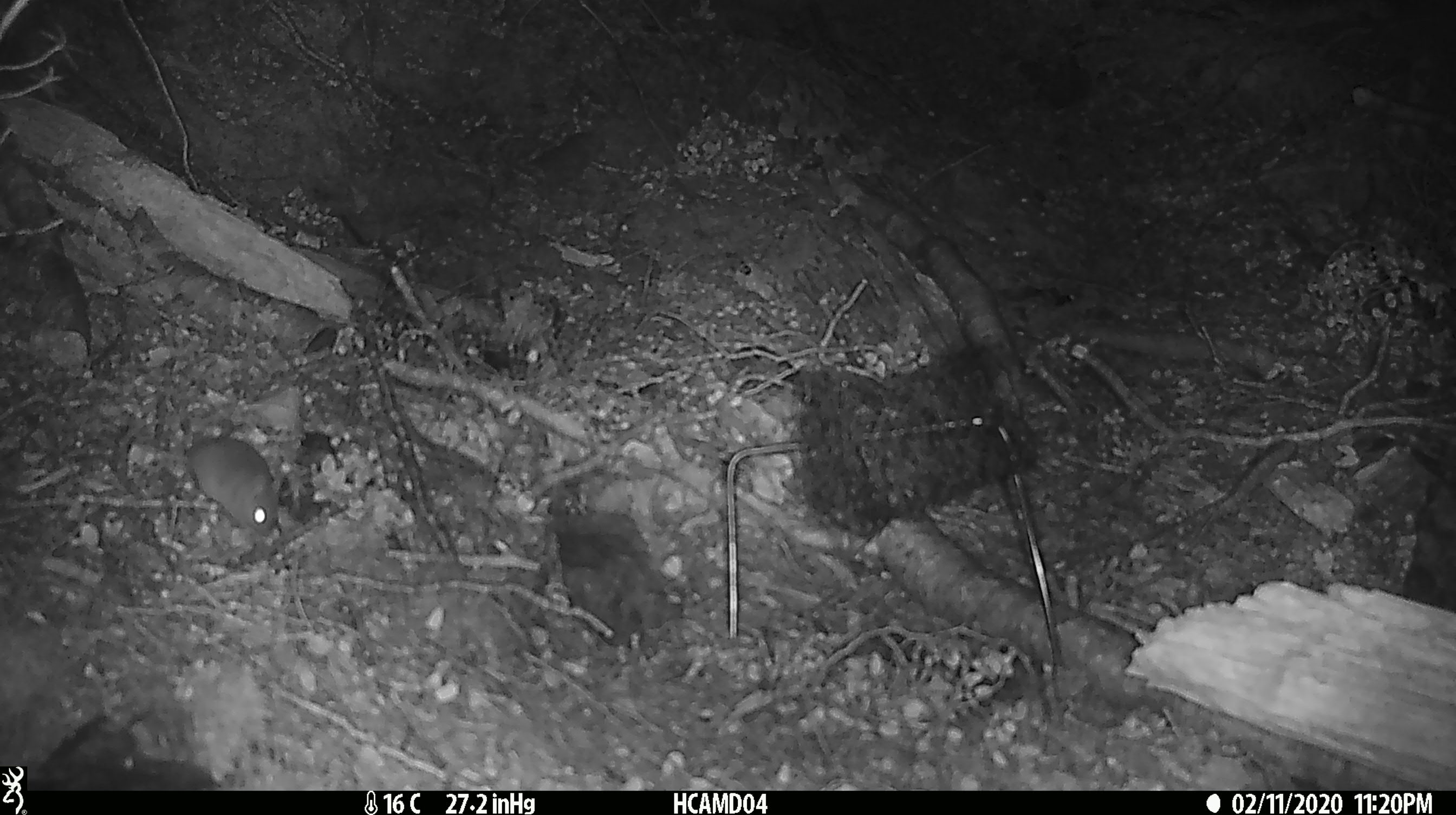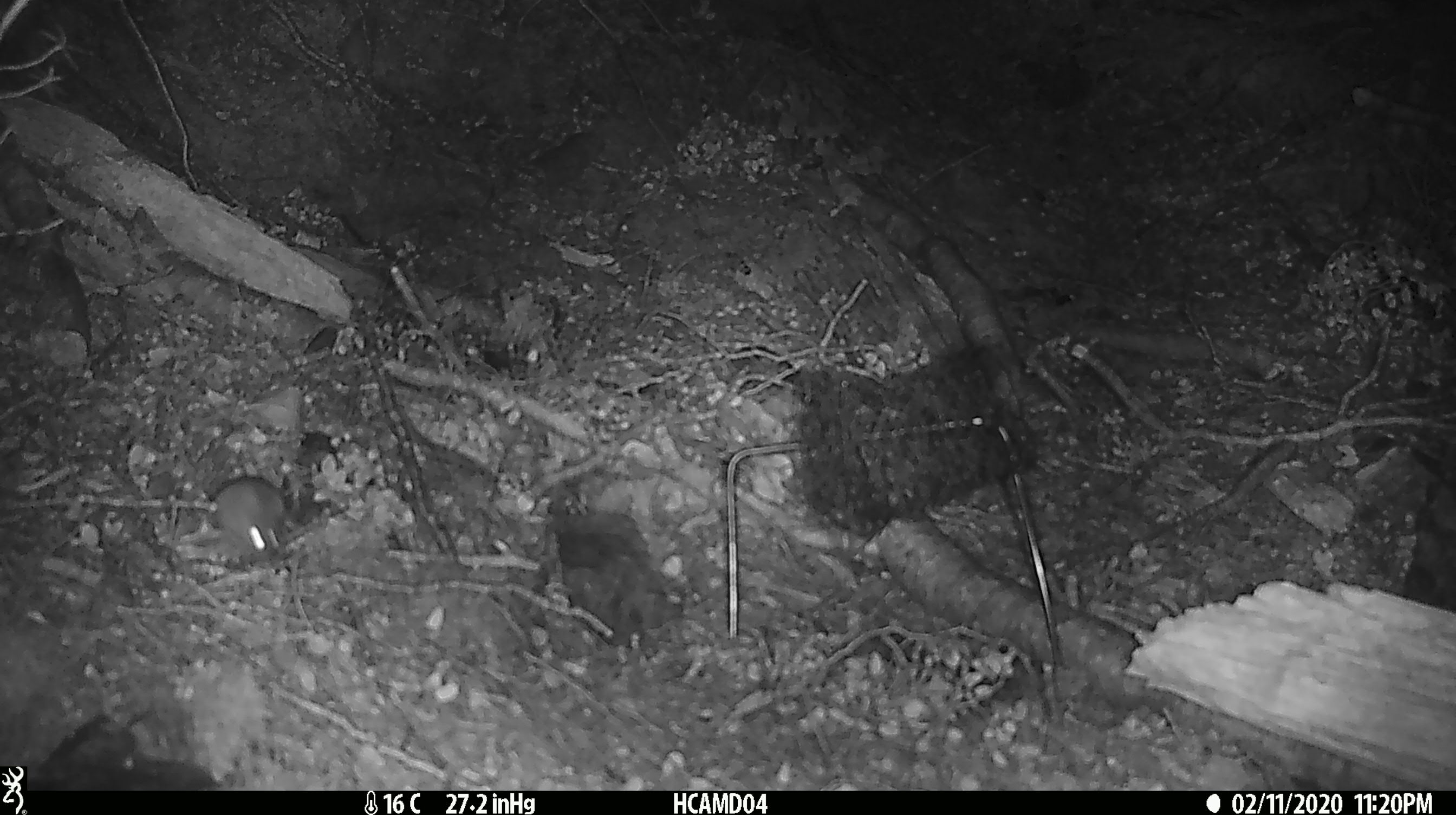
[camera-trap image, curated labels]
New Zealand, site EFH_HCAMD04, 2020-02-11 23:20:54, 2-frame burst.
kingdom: Animalia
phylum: Chordata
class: Mammalia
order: Rodentia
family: Muridae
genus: Mus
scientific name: Mus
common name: mouse